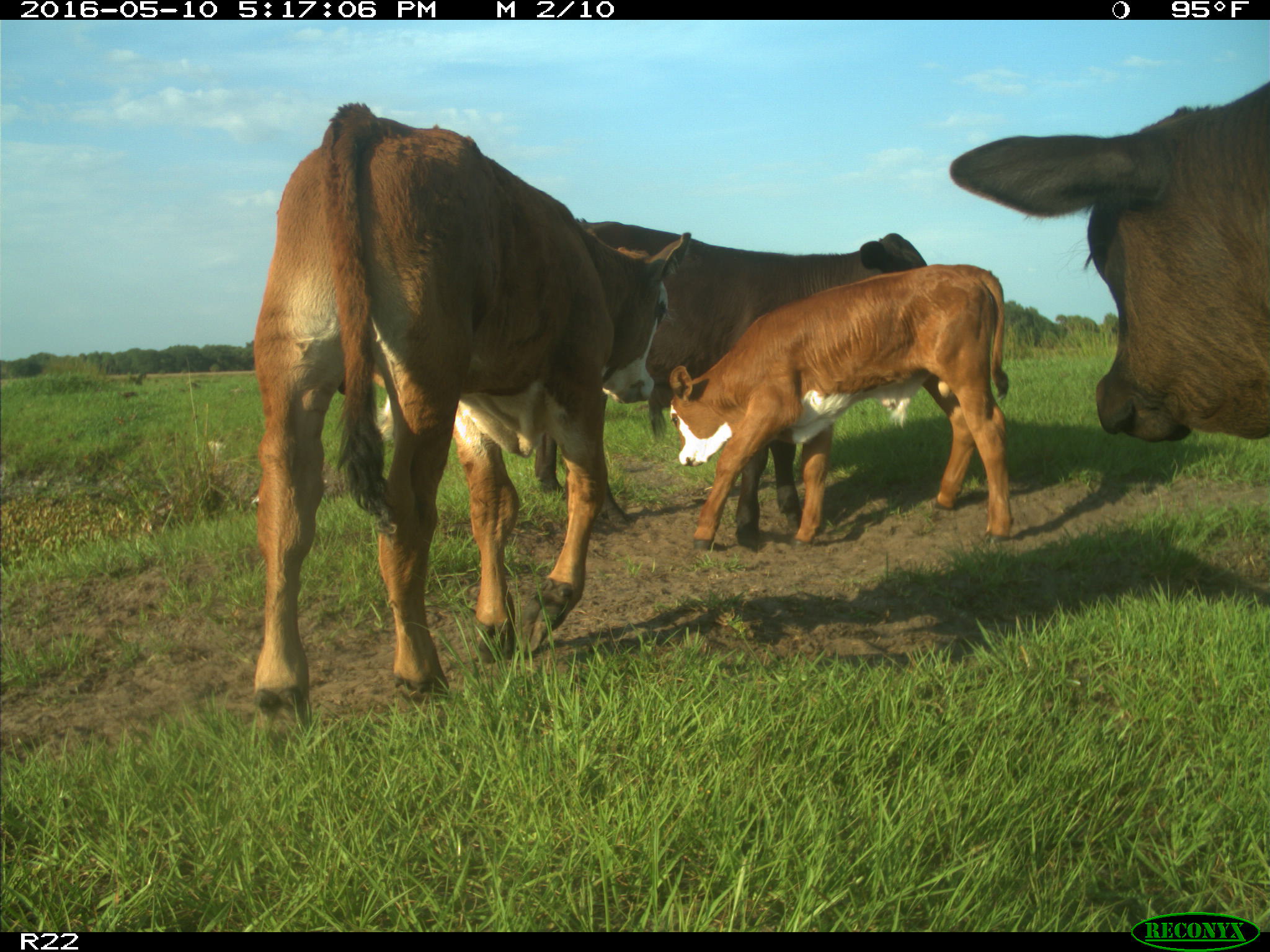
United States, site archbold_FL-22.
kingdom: Animalia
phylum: Chordata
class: Mammalia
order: Artiodactyla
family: Bovidae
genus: Bos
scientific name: Bos taurus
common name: domestic cow